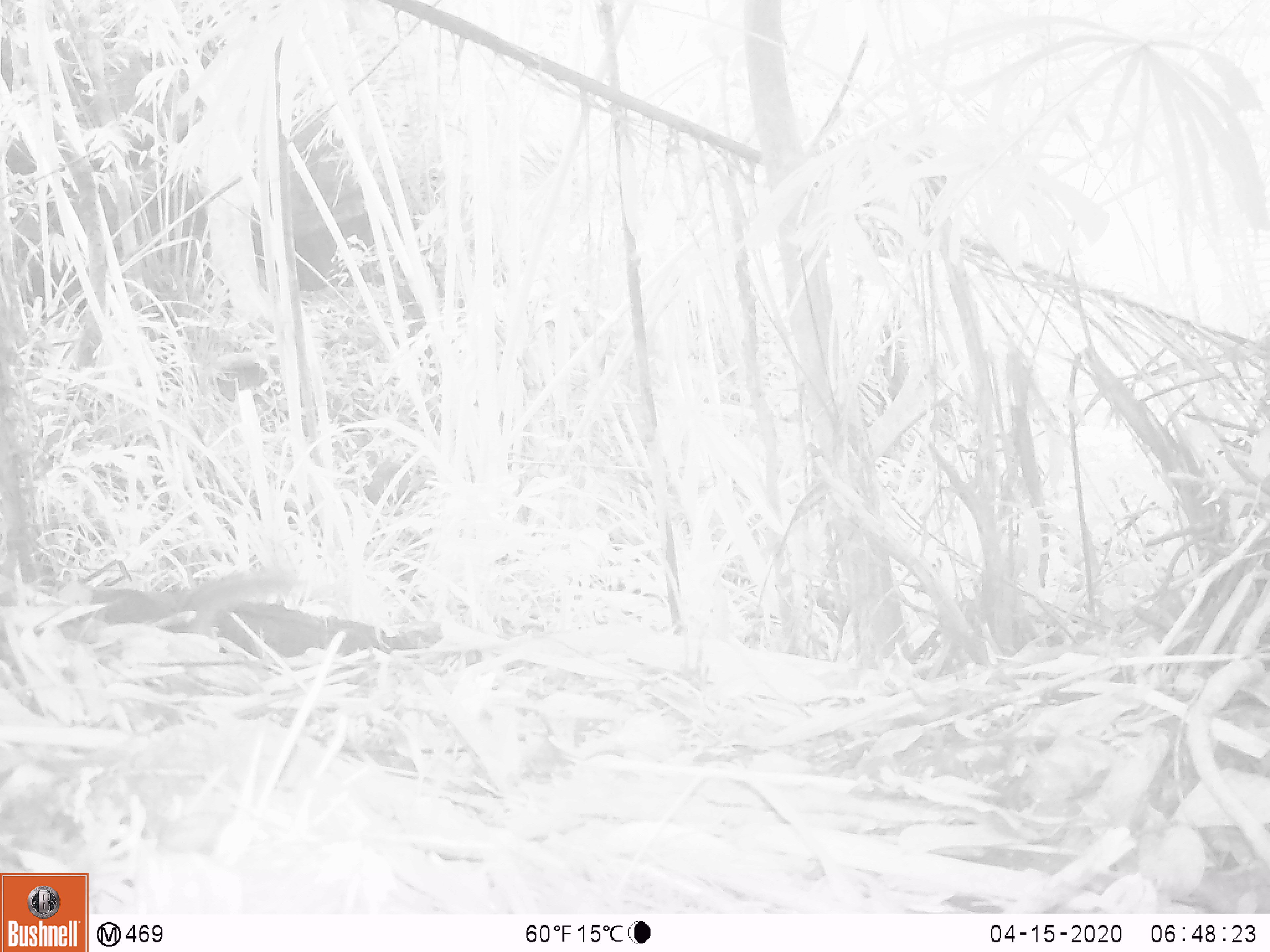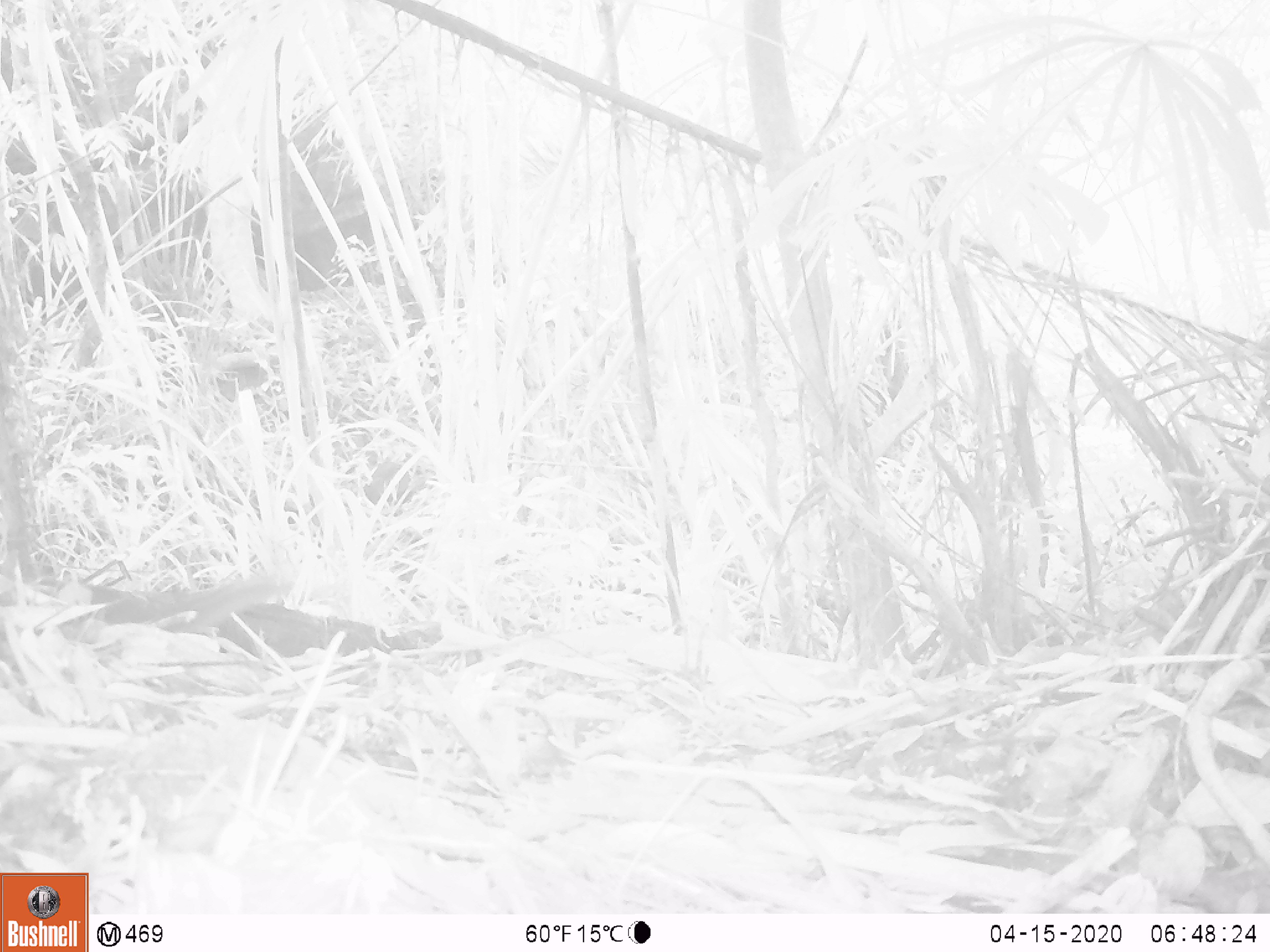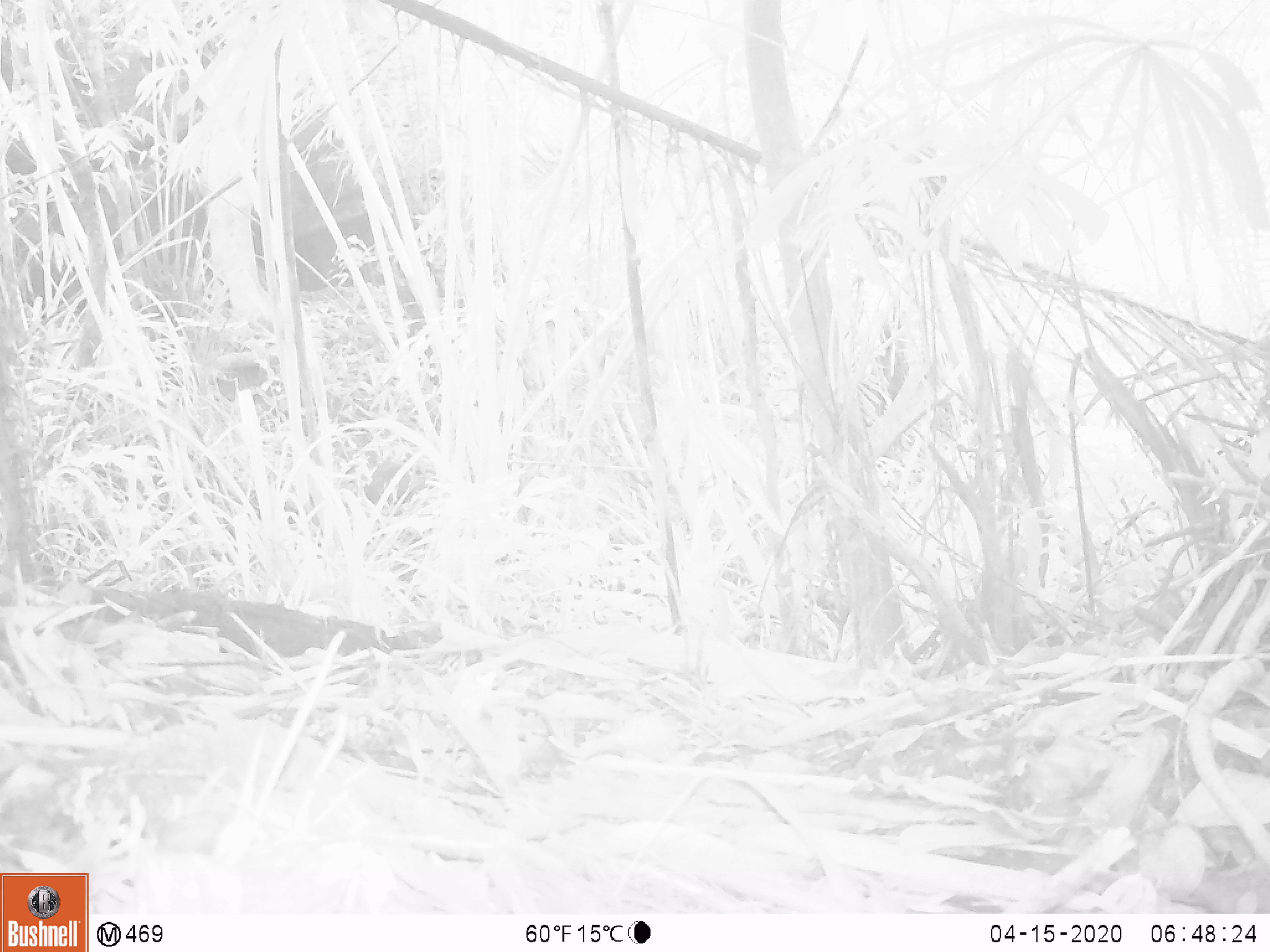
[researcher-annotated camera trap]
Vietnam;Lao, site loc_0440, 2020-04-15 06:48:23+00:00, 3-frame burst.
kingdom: Animalia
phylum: Chordata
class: Mammalia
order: Rodentia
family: Sciuridae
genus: Dremomys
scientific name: Dremomys rufigenis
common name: red-cheeked squirrel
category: red cheeked squirrel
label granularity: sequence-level